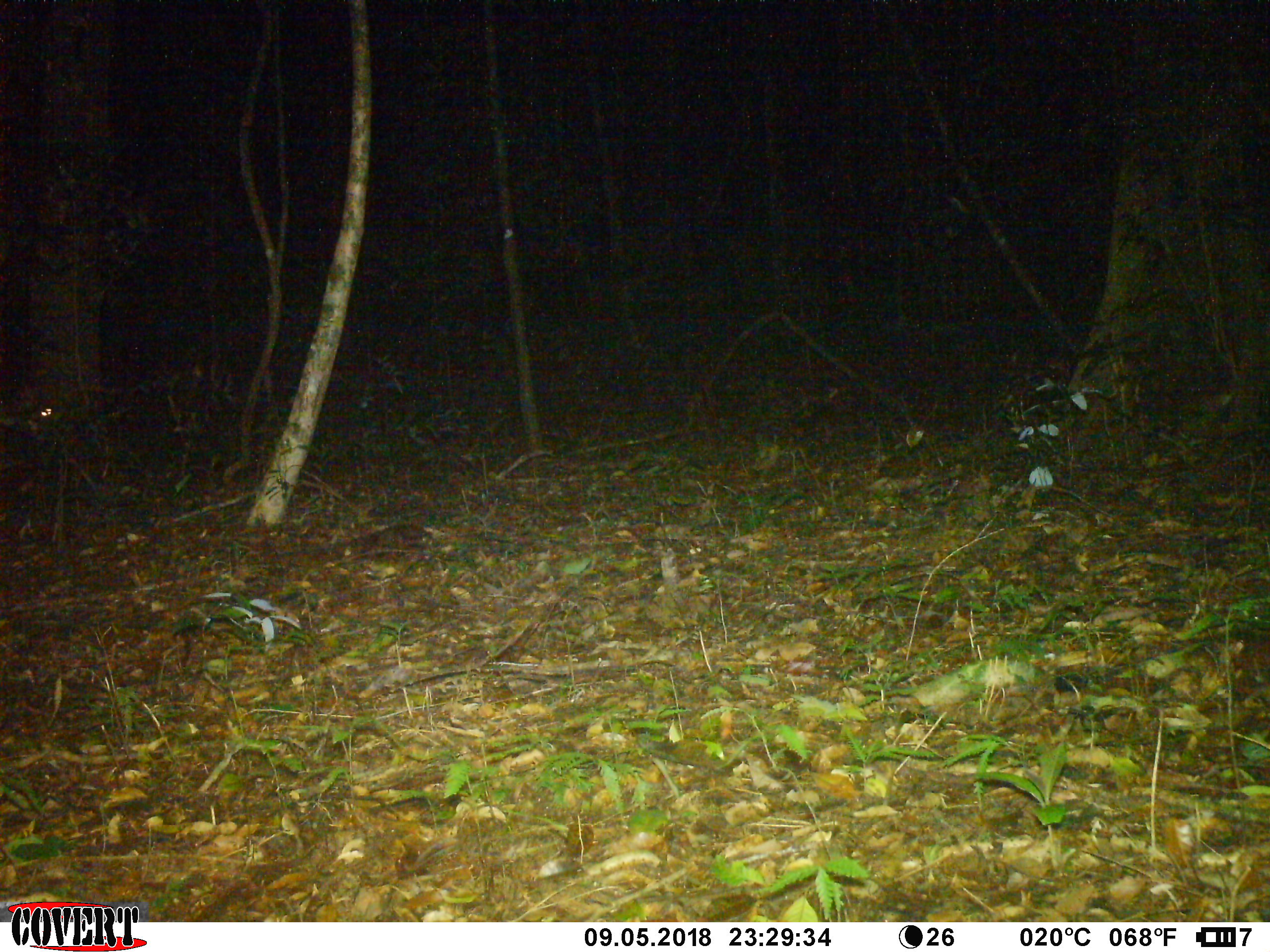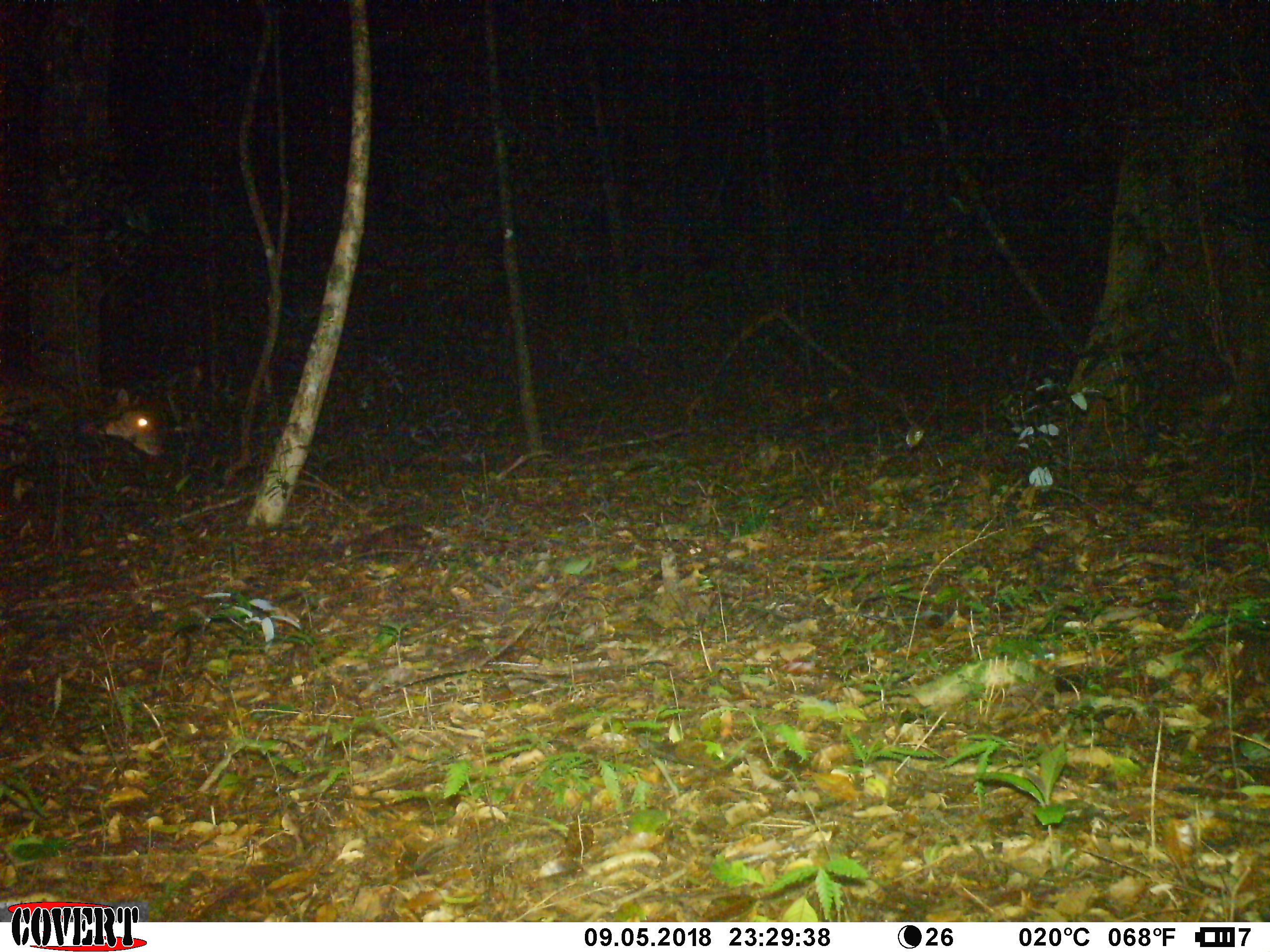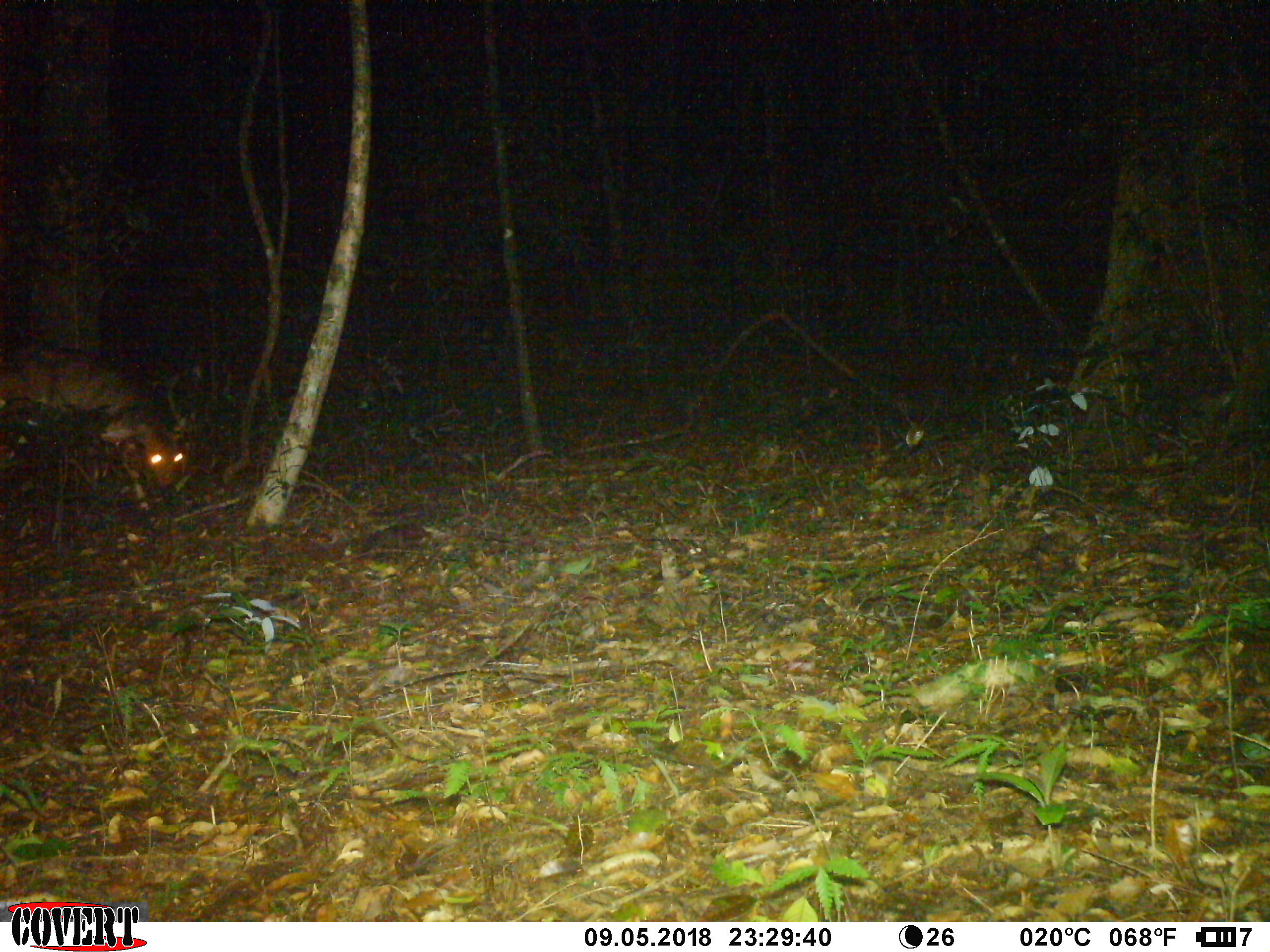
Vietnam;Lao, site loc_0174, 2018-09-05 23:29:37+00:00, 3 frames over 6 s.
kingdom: Animalia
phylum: Chordata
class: Mammalia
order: Artiodactyla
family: Cervidae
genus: Muntiacus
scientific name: Muntiacus vuquangensis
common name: large-antlered muntjac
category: large antlered muntjac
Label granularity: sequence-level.